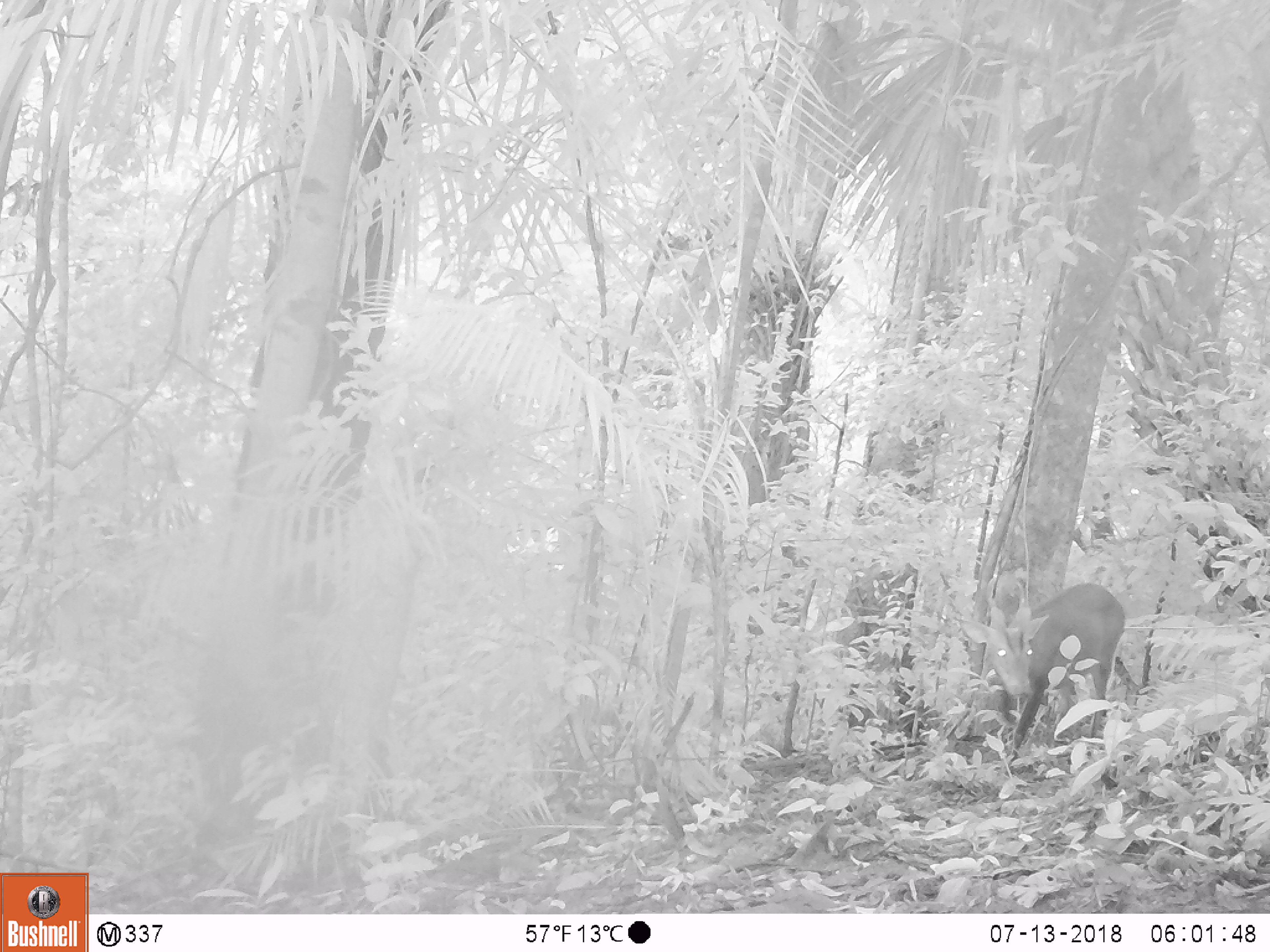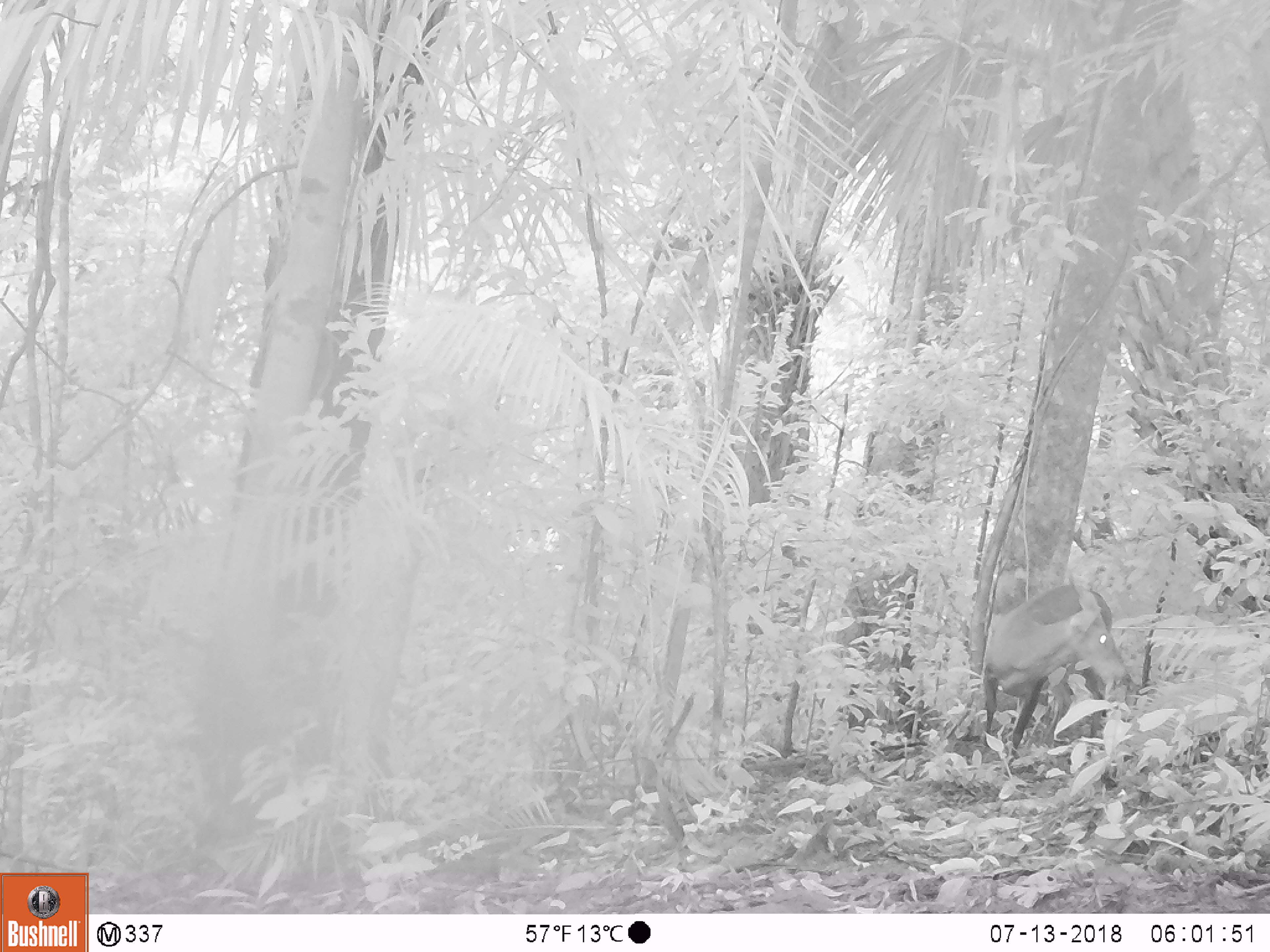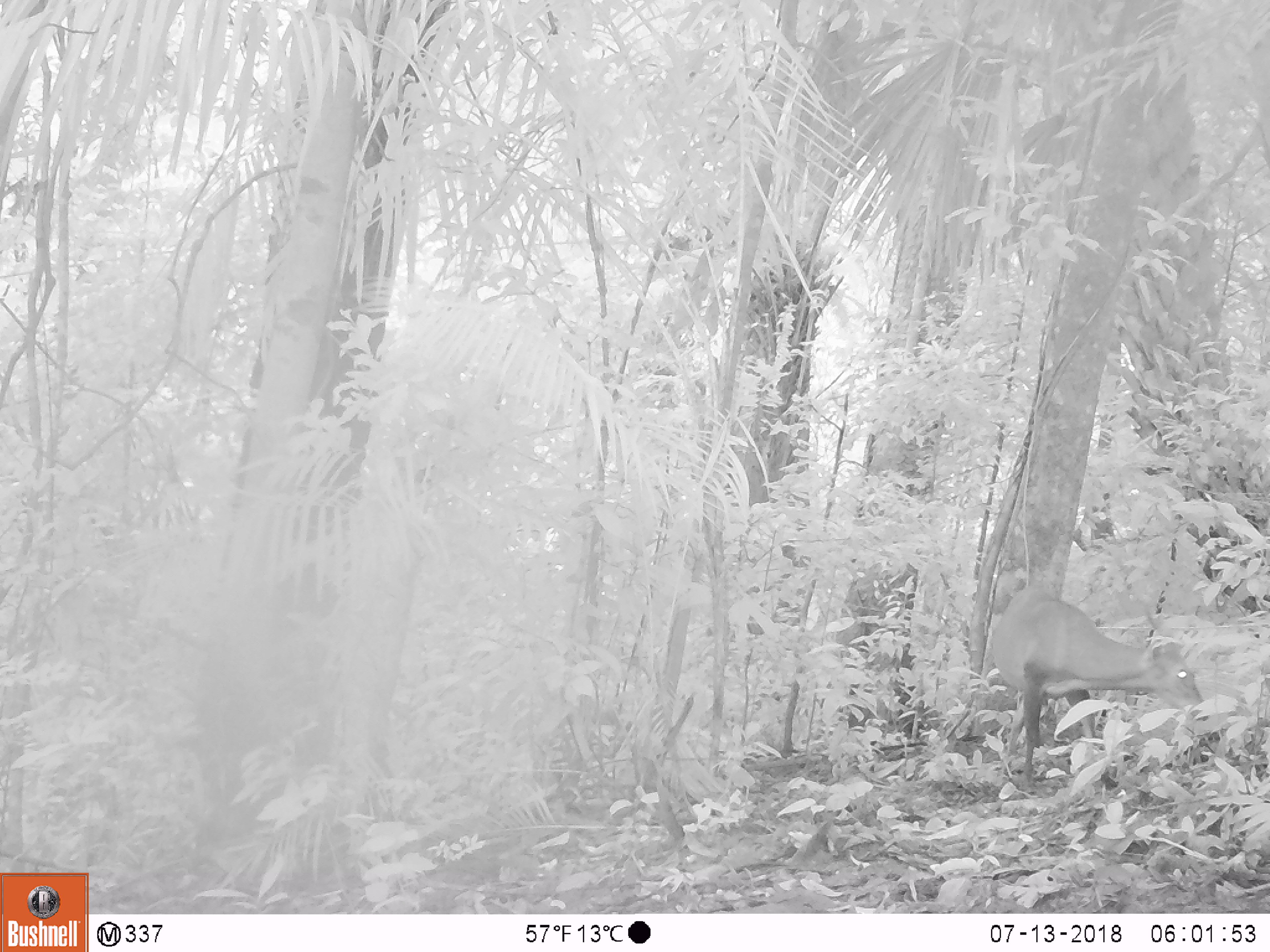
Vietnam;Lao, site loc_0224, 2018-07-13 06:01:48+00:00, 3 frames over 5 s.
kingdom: Animalia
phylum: Chordata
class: Mammalia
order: Artiodactyla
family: Cervidae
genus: Muntiacus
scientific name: Muntiacus vuquangensis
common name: large-antlered muntjac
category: large antlered muntjac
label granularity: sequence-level